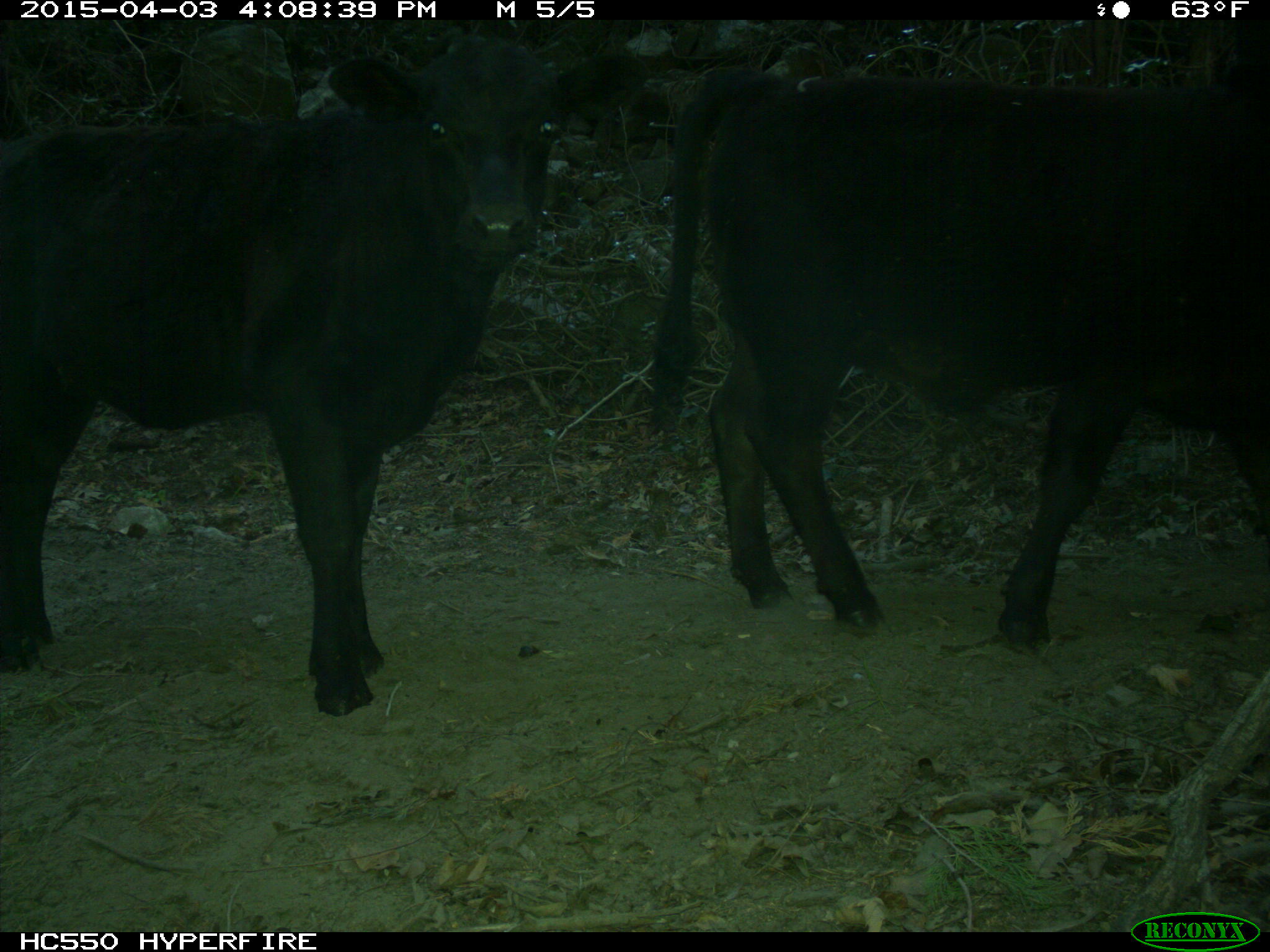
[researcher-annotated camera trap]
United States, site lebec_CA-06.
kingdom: Animalia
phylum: Chordata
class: Mammalia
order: Artiodactyla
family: Bovidae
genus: Bos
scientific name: Bos taurus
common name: domestic cow